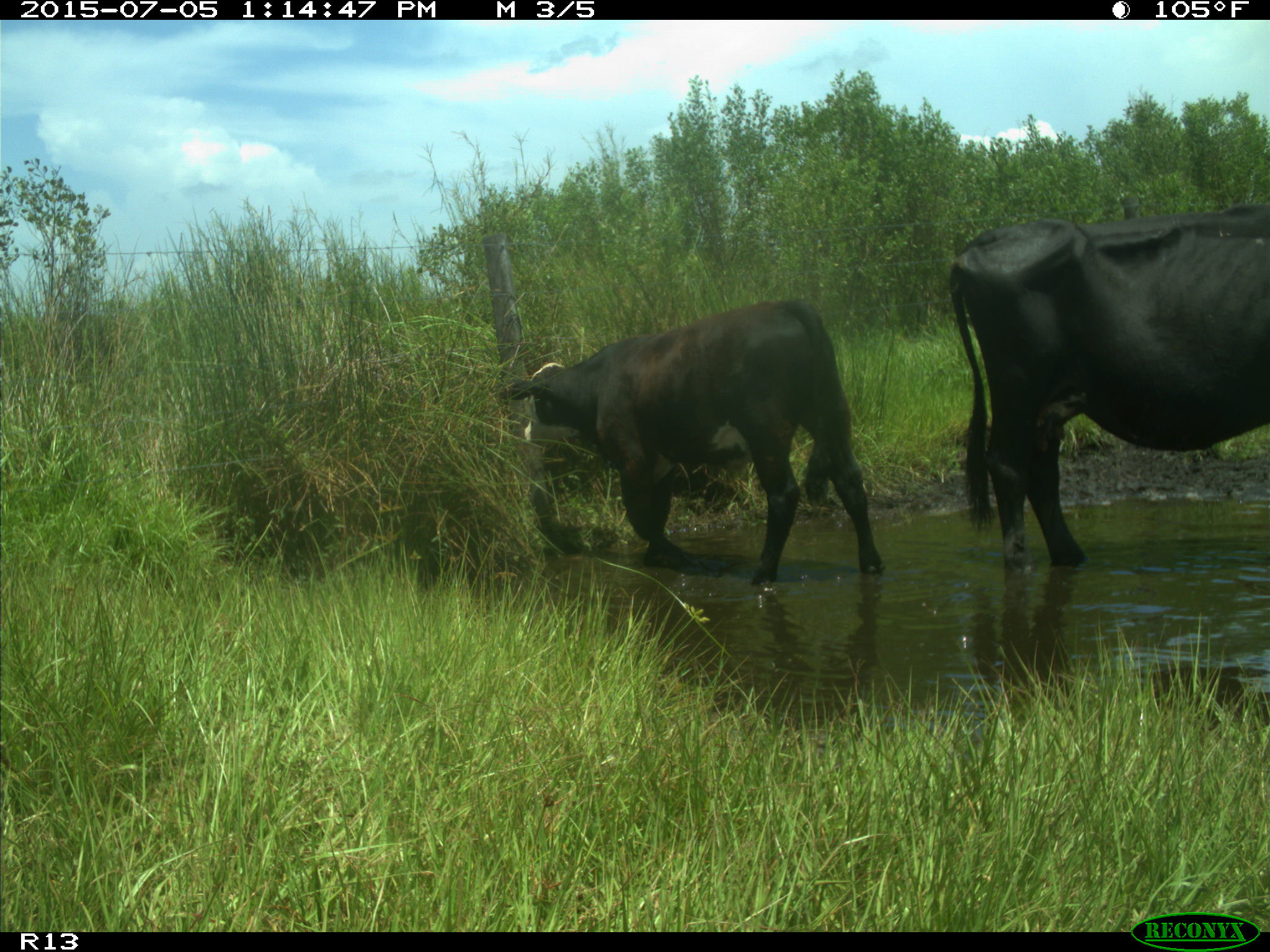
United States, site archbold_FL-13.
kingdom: Animalia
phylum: Chordata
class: Mammalia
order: Artiodactyla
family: Bovidae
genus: Bos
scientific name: Bos taurus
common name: domestic cow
Bos taurus (domestic cow).